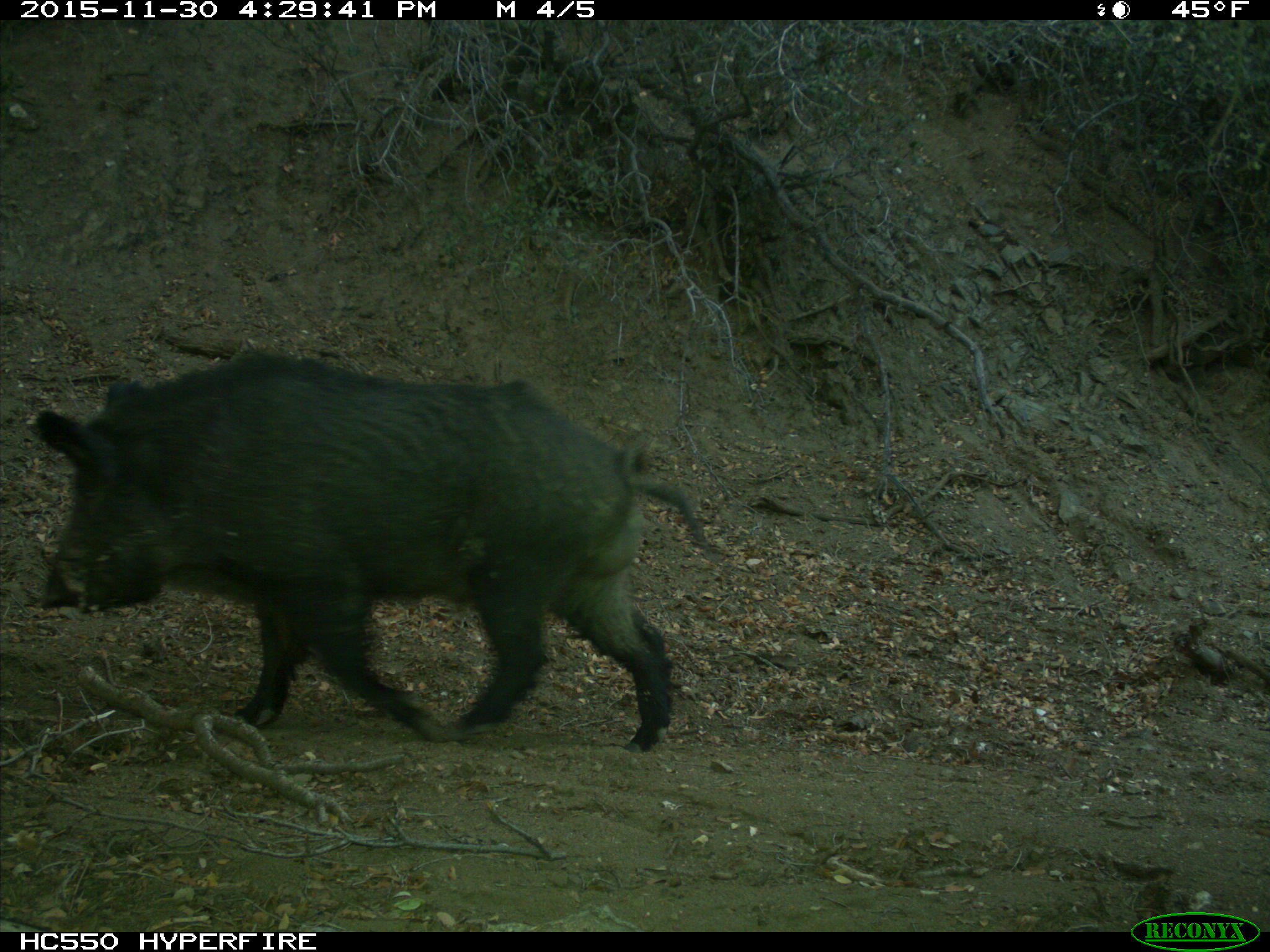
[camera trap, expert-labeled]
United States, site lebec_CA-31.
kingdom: Animalia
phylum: Chordata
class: Mammalia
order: Artiodactyla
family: Suidae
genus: Sus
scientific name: Sus scrofa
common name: wild boar